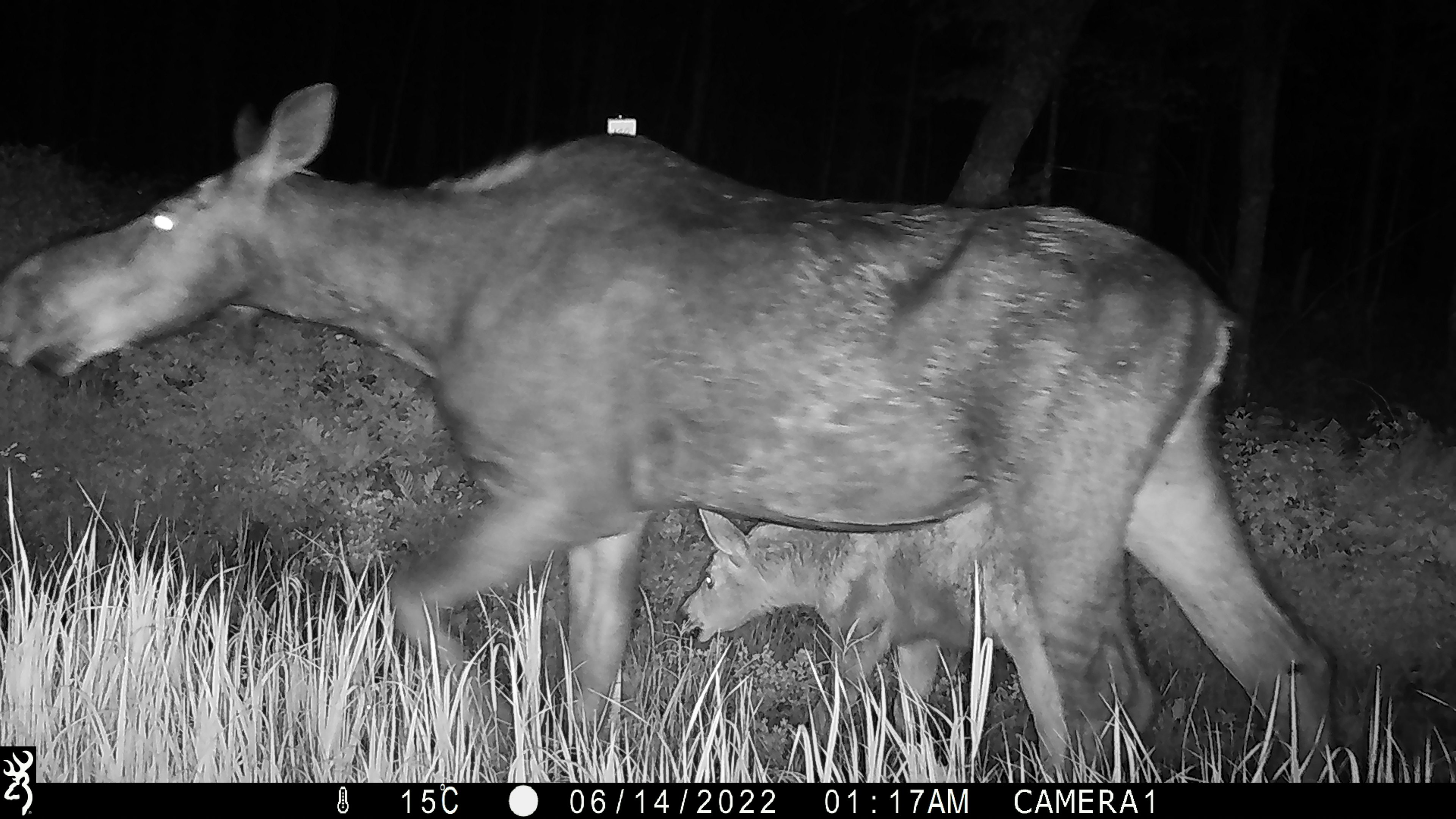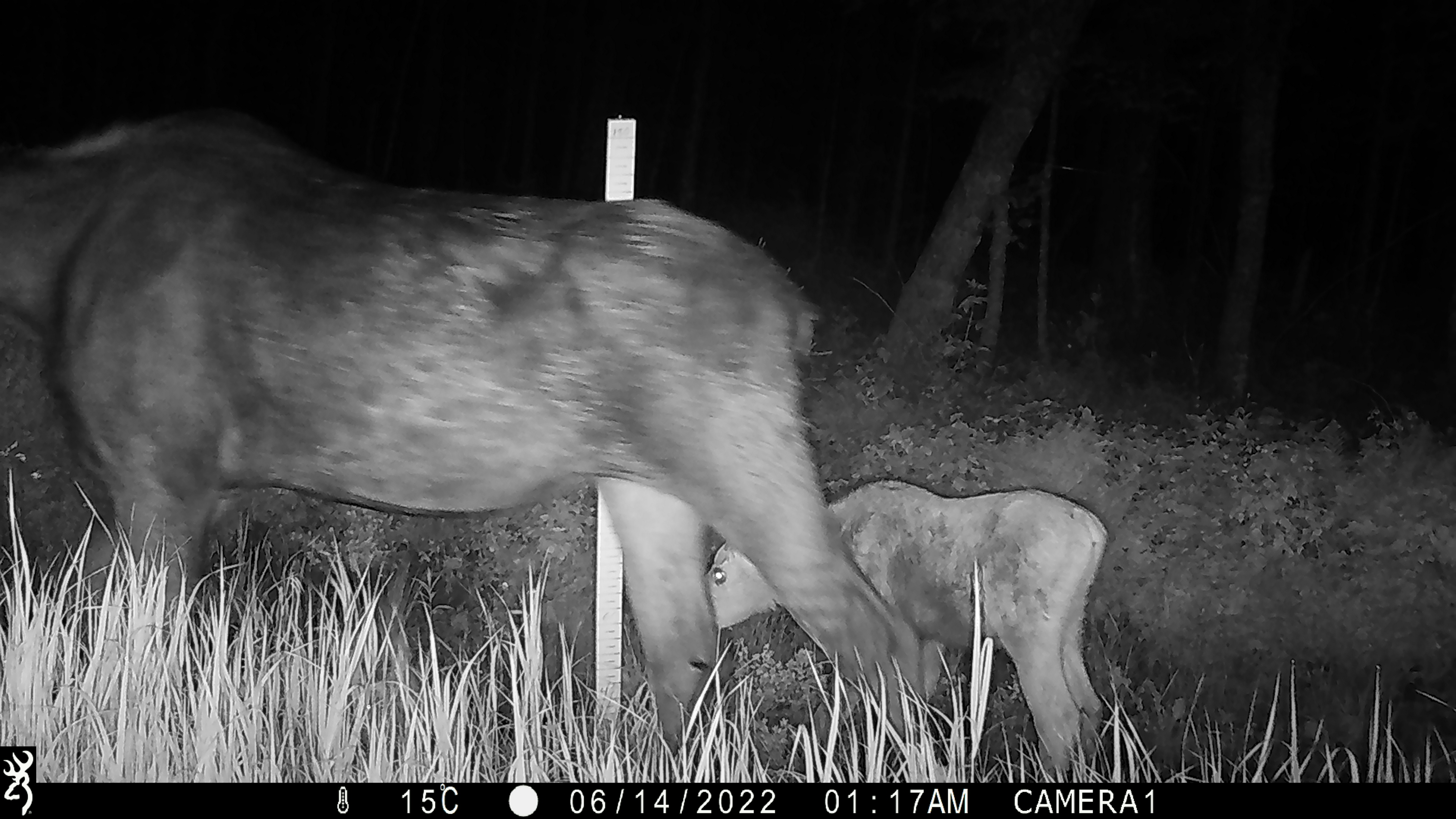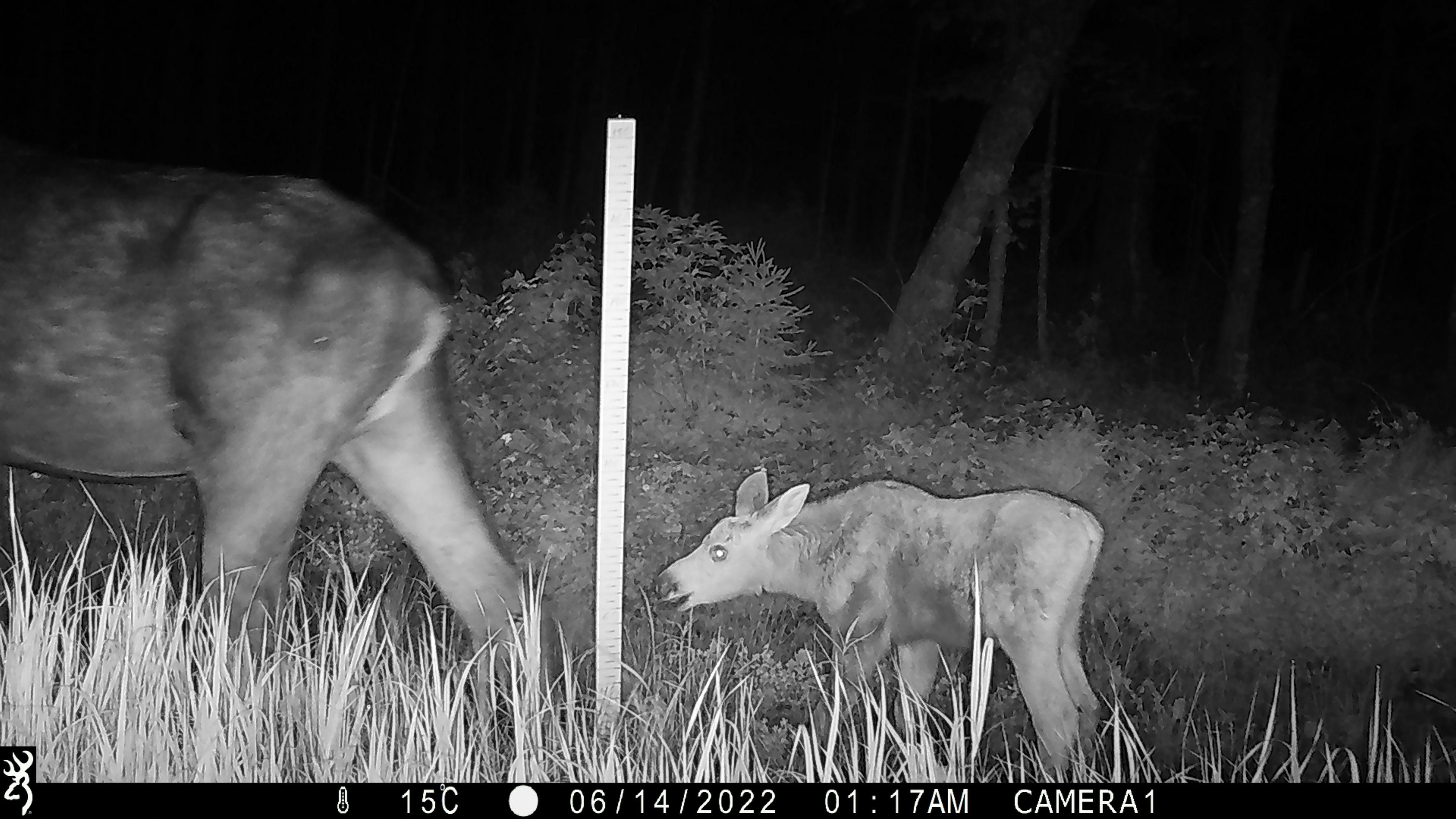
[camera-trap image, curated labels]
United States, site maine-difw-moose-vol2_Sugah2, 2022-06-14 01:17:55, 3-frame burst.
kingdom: Animalia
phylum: Chordata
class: Mammalia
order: Artiodactyla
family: Cervidae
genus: Alces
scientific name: Alces alces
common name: moose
Moose (Alces alces).